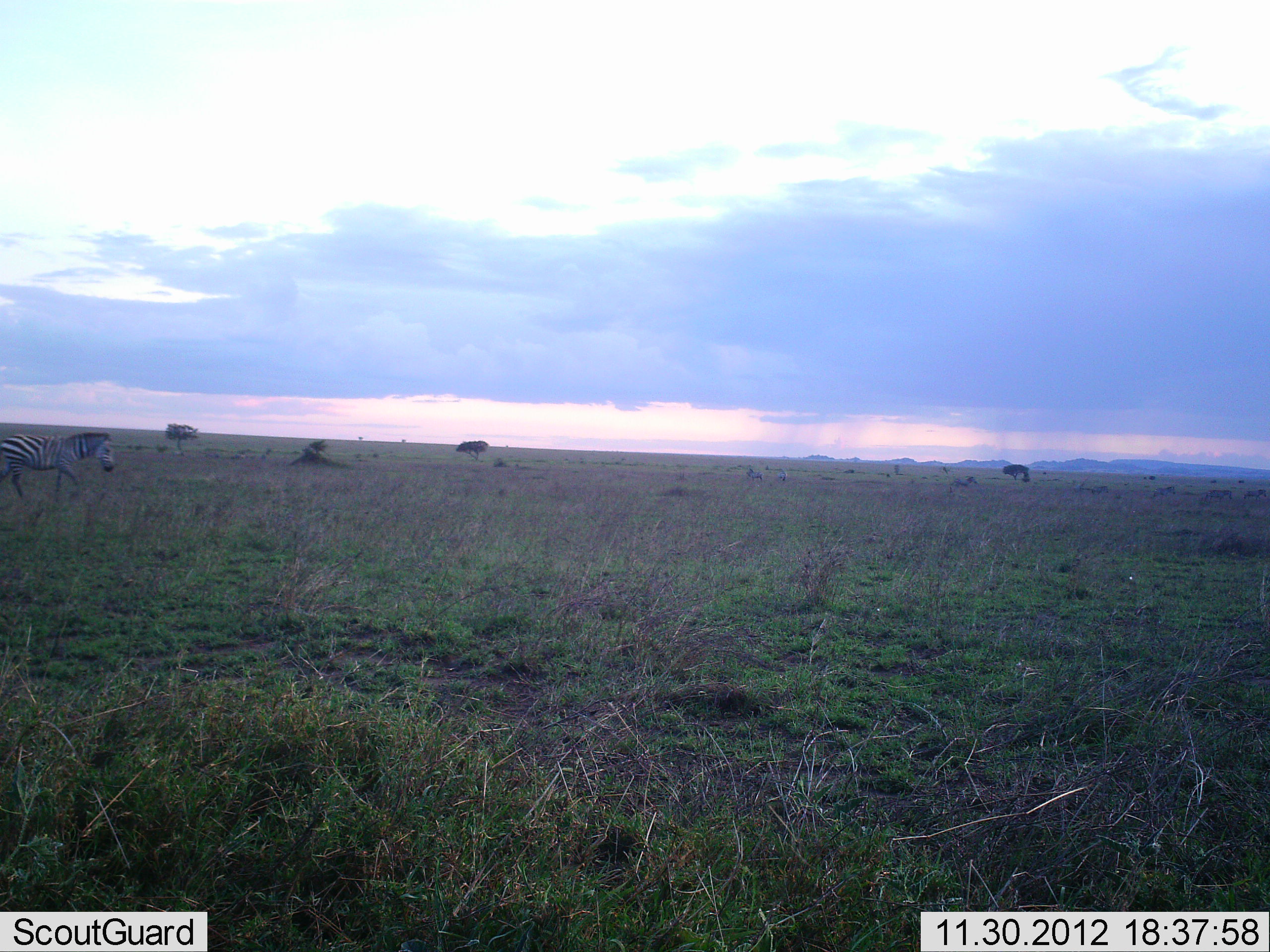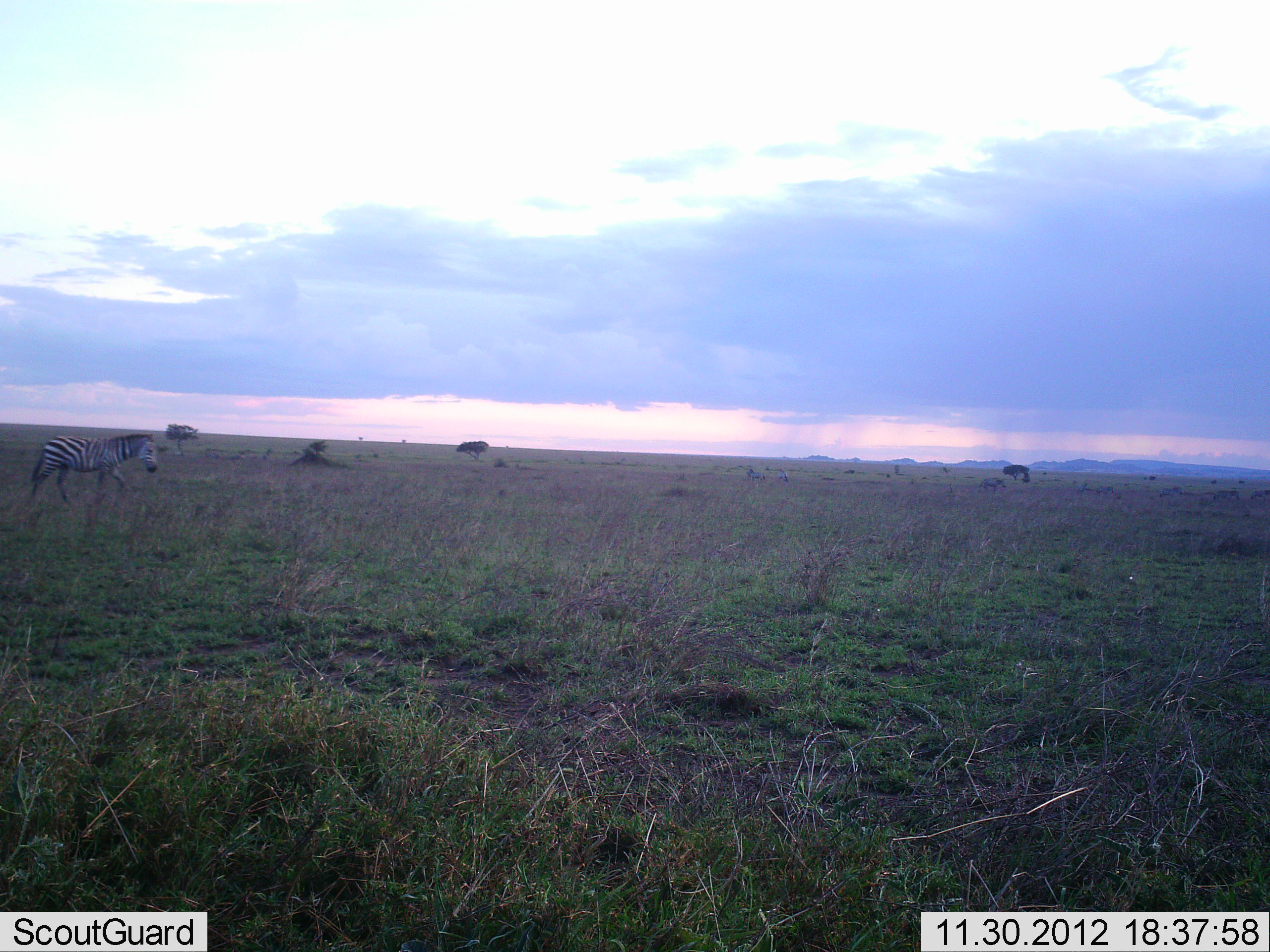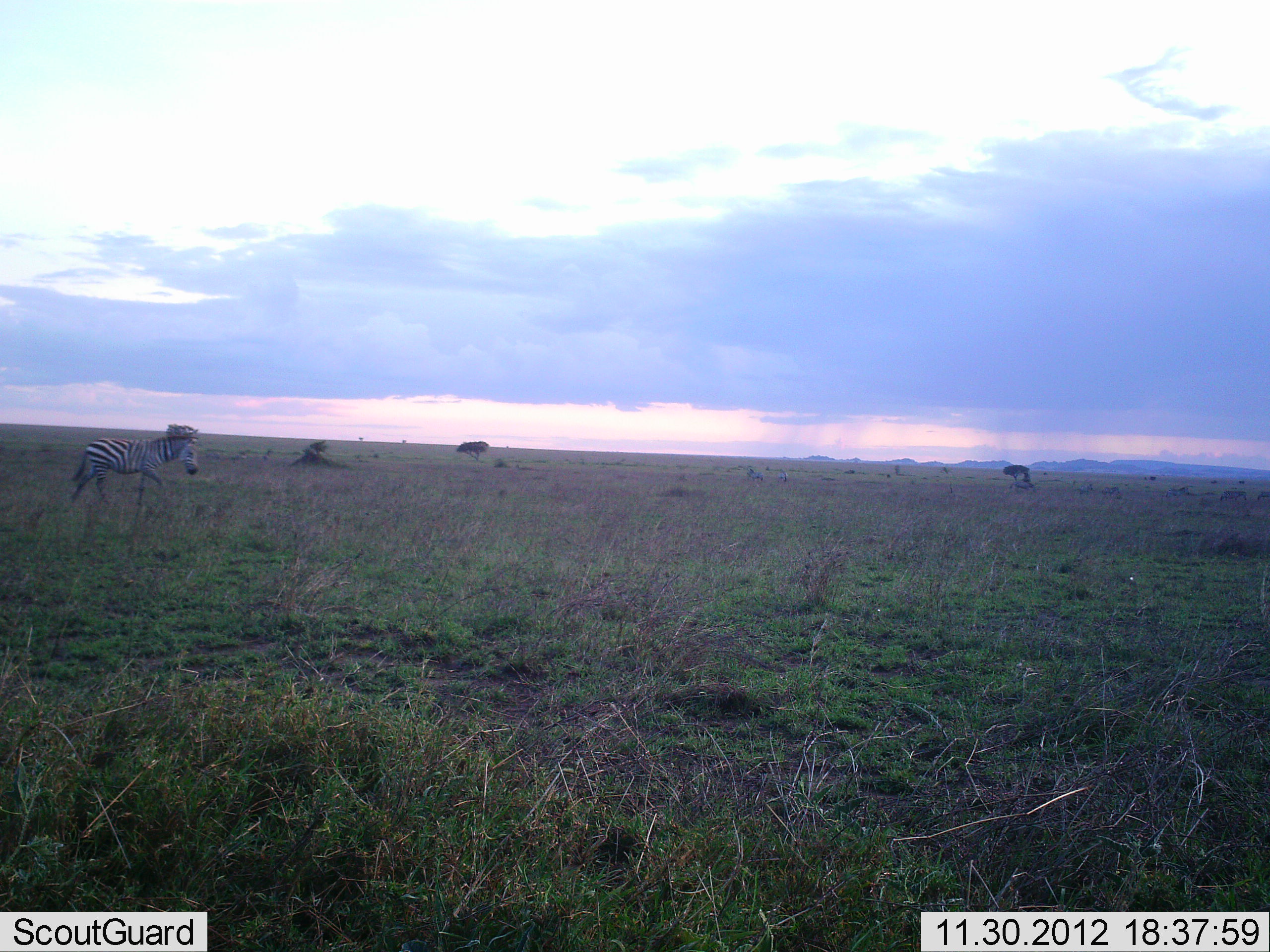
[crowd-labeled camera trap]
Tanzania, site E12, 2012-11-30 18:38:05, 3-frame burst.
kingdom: Animalia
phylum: Chordata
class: Mammalia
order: Perissodactyla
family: Equidae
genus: Equus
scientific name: Equus quagga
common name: plains zebra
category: zebra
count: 6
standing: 10%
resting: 0%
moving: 90%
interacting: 0%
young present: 0%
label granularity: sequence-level